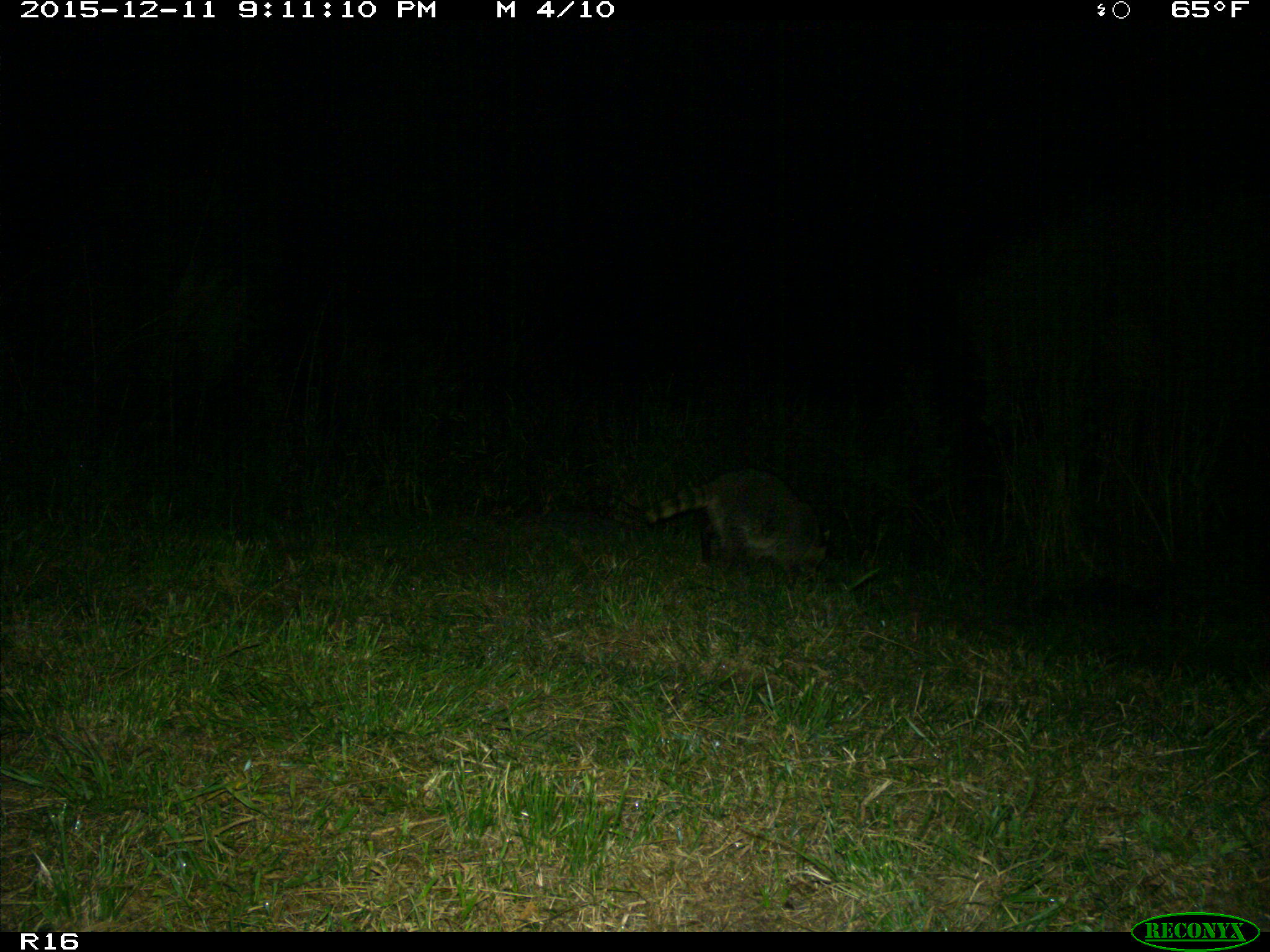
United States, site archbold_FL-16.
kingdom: Animalia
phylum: Chordata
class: Mammalia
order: Carnivora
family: Procyonidae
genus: Procyon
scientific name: Procyon lotor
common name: common raccoon